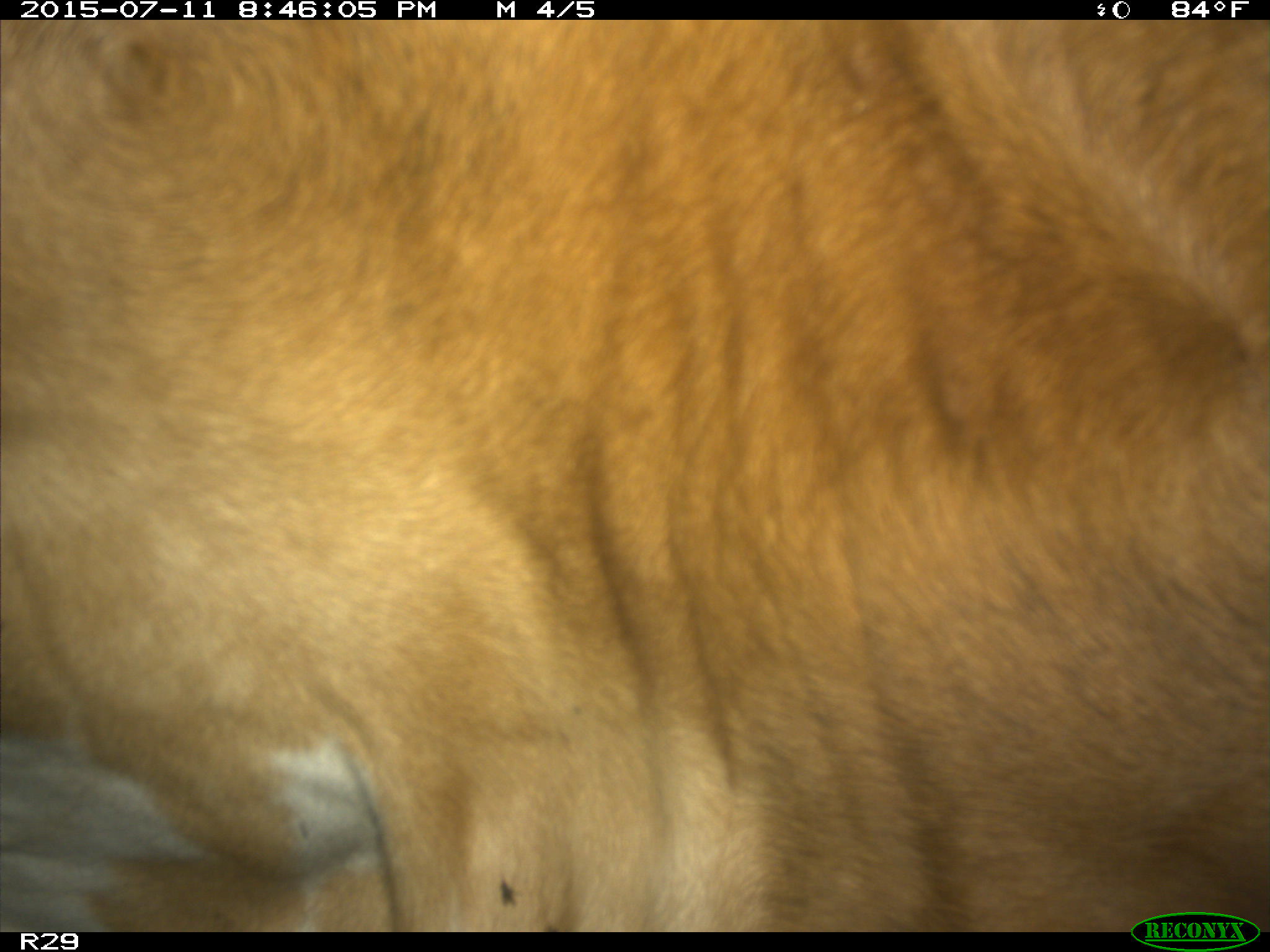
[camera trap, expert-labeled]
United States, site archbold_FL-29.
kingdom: Animalia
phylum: Chordata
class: Mammalia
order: Artiodactyla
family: Bovidae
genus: Bos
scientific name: Bos taurus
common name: domestic cow